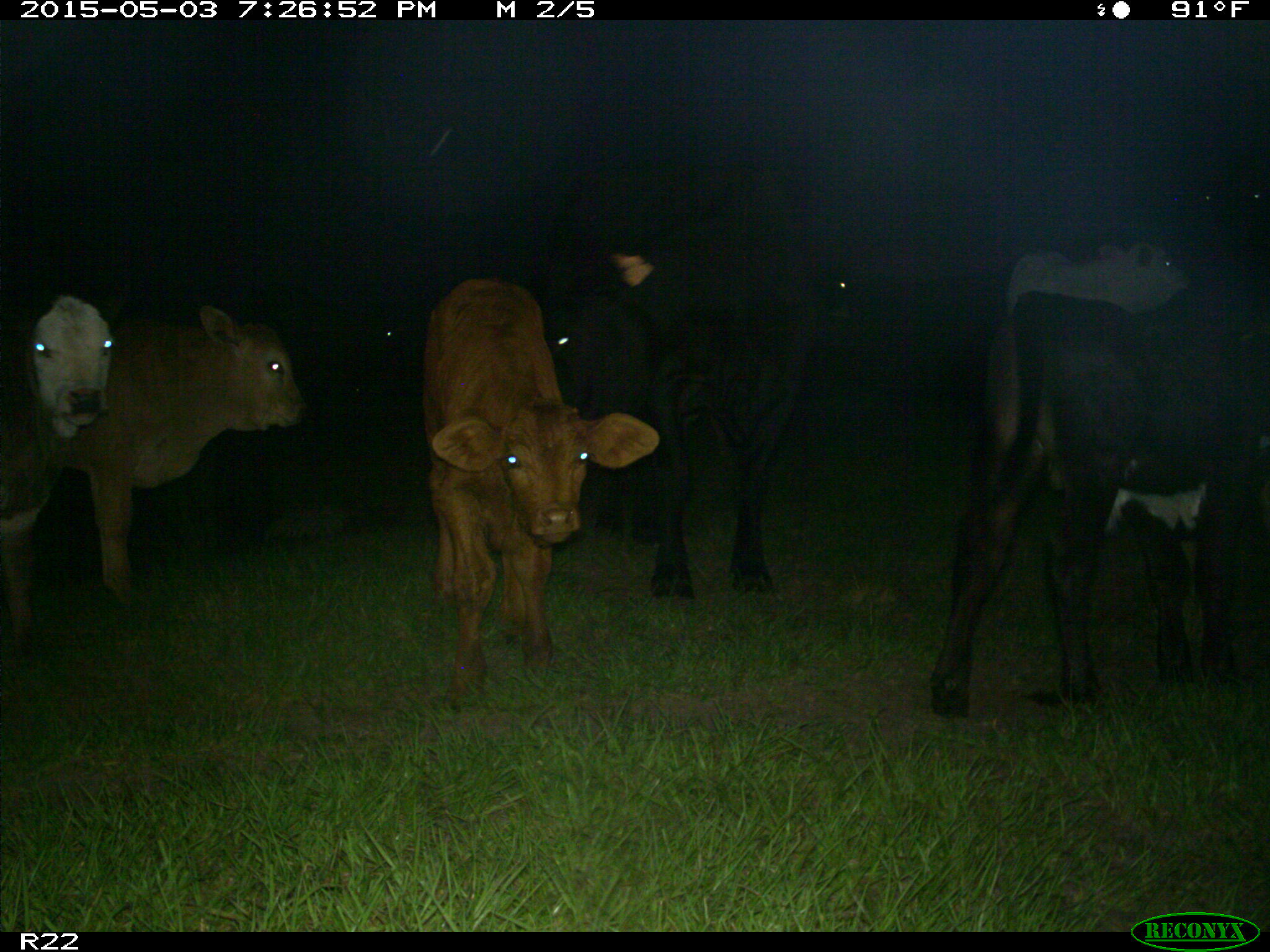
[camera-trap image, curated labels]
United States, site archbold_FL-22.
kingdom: Animalia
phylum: Chordata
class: Mammalia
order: Artiodactyla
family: Bovidae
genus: Bos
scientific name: Bos taurus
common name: domestic cow